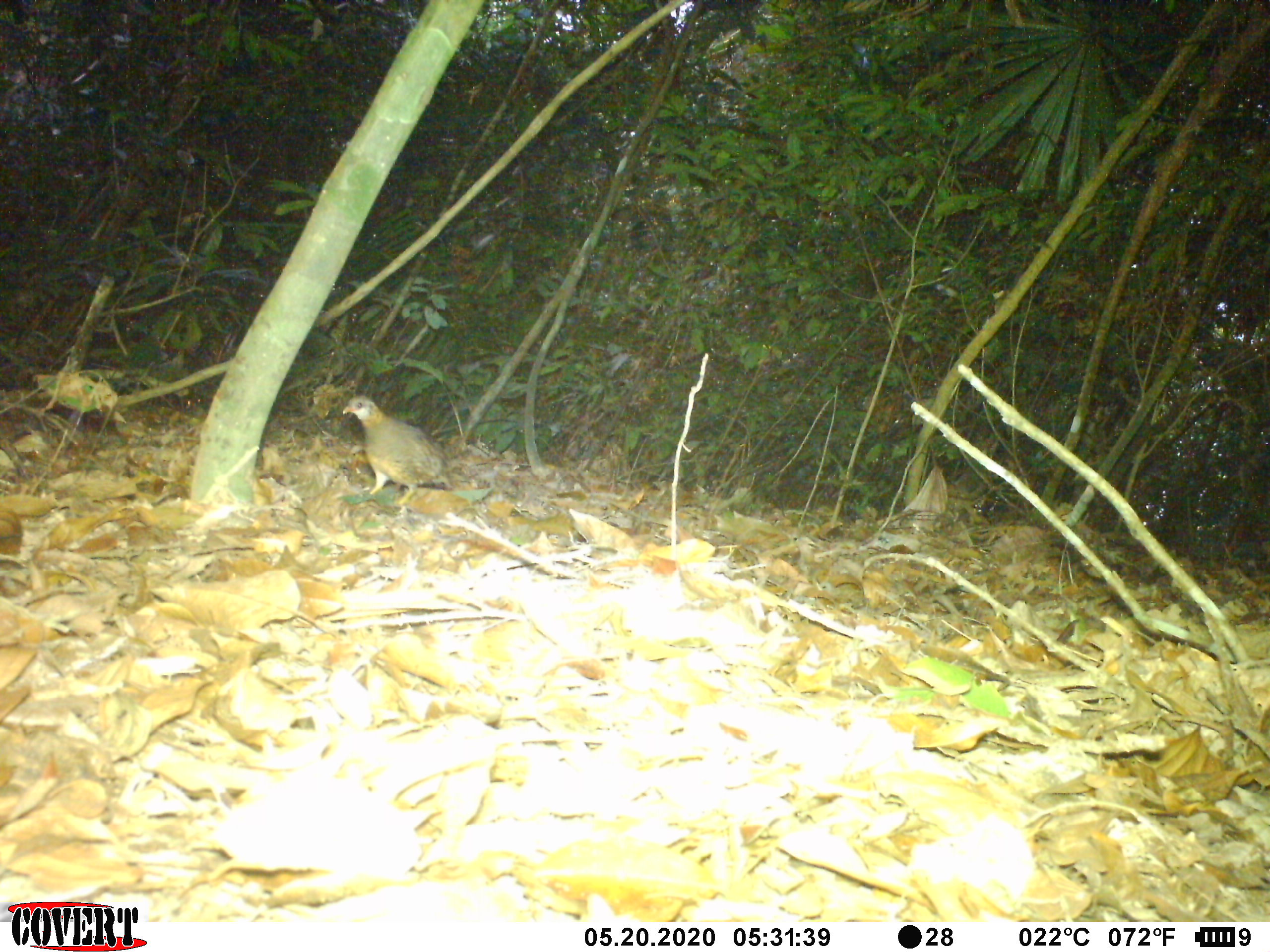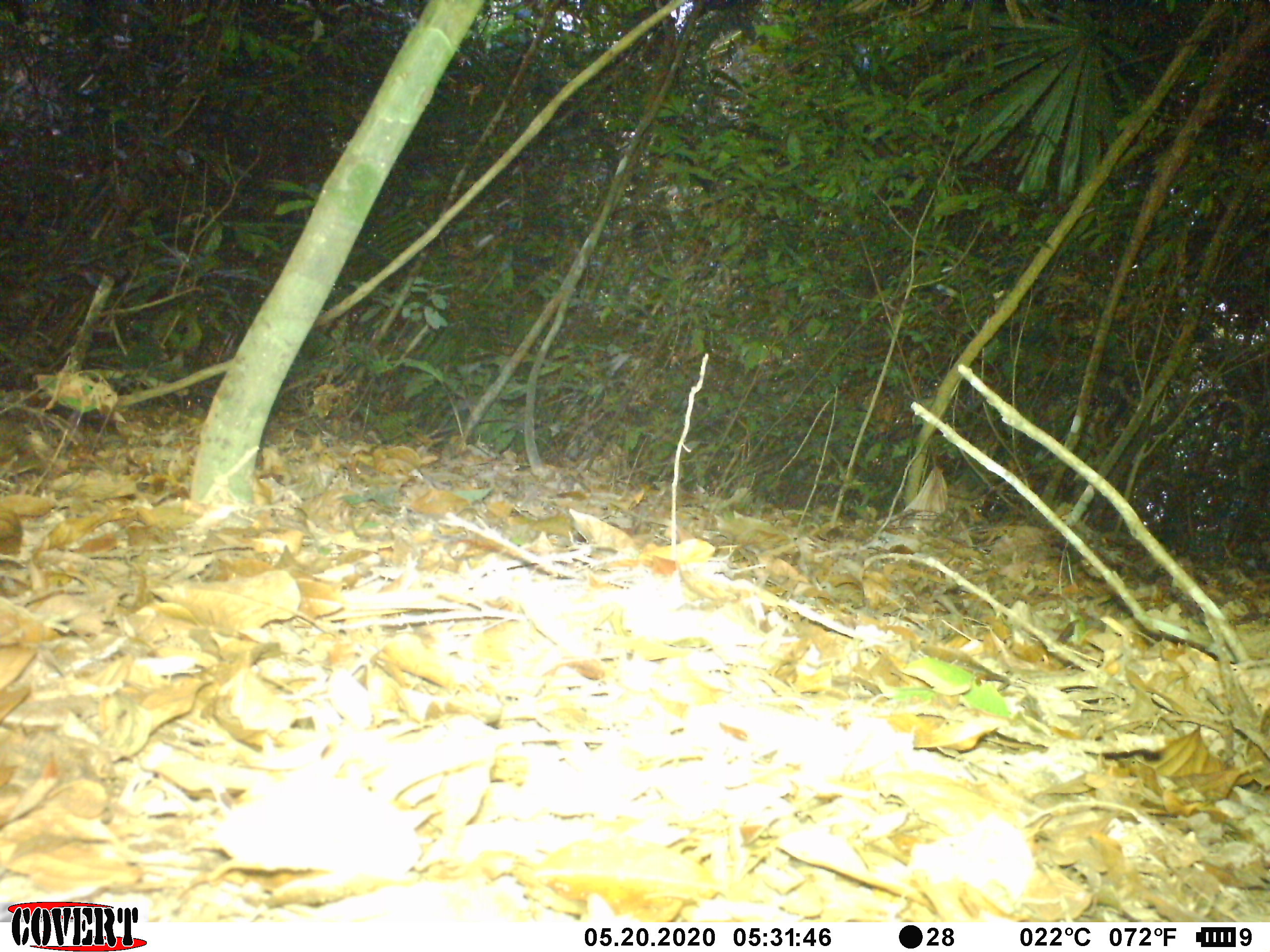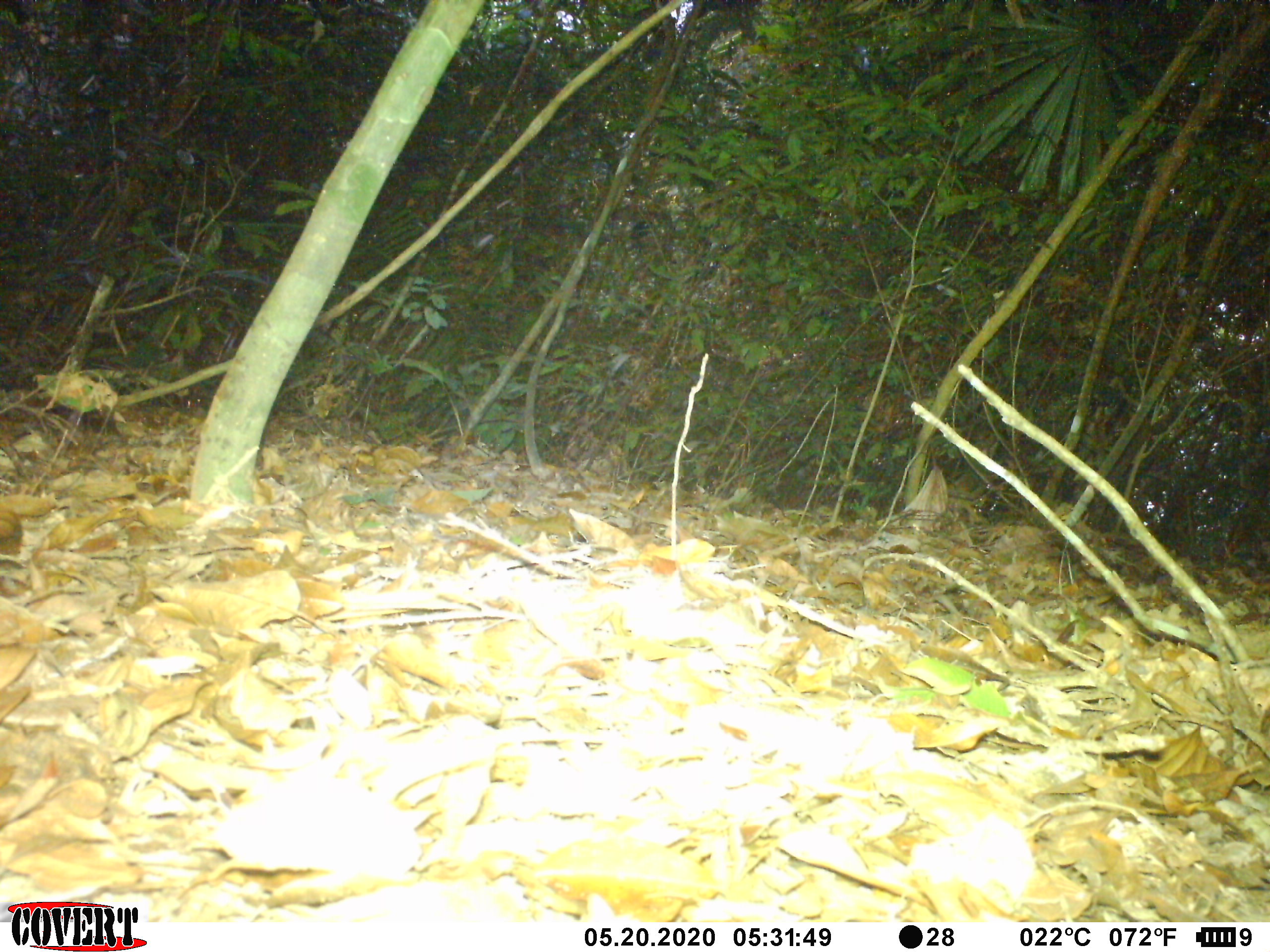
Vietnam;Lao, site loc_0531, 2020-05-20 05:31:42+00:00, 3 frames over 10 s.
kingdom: Animalia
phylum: Chordata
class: Aves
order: Galliformes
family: Phasianidae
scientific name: Phasianidae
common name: partridge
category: unidentified partridge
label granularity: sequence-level